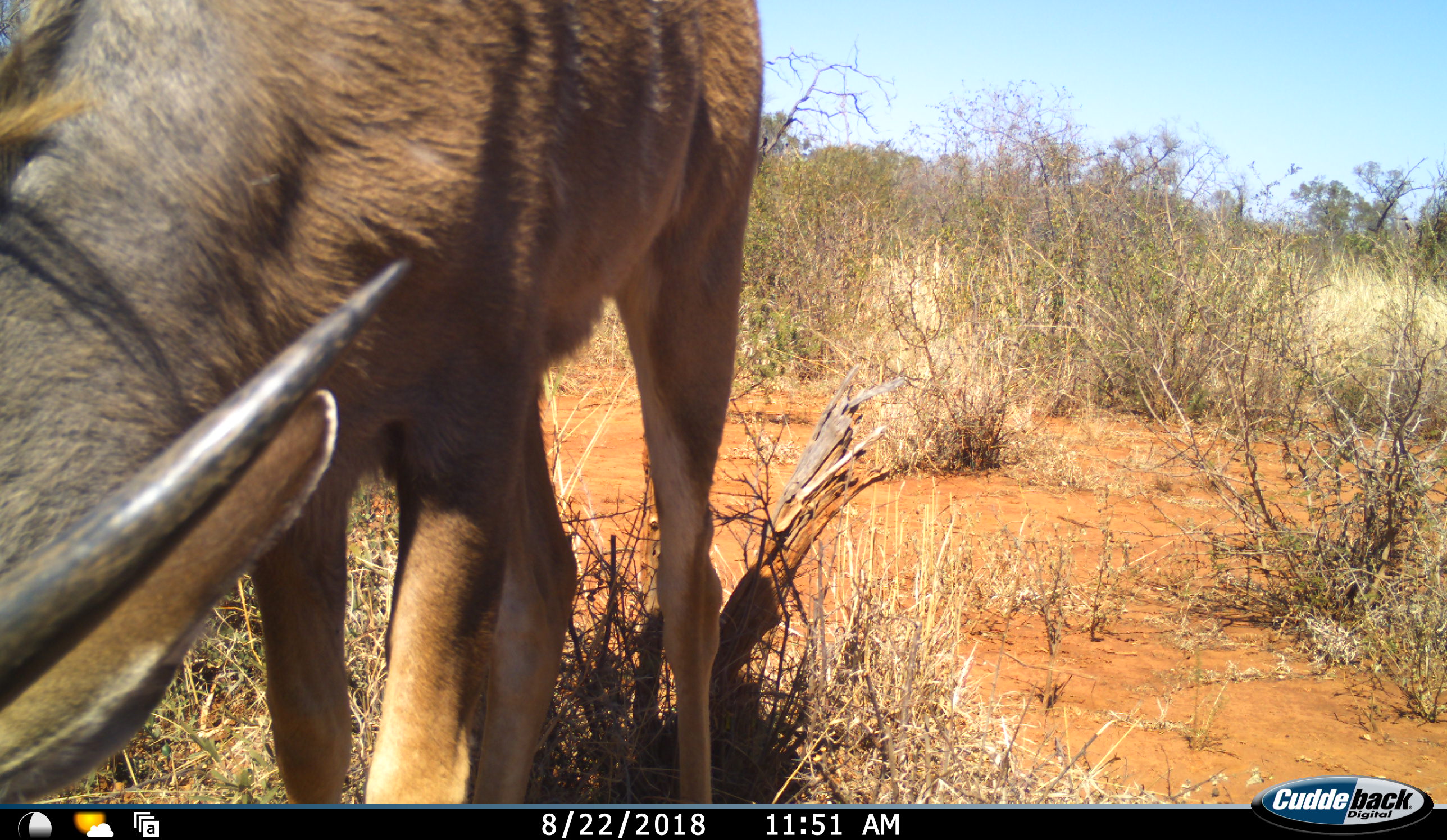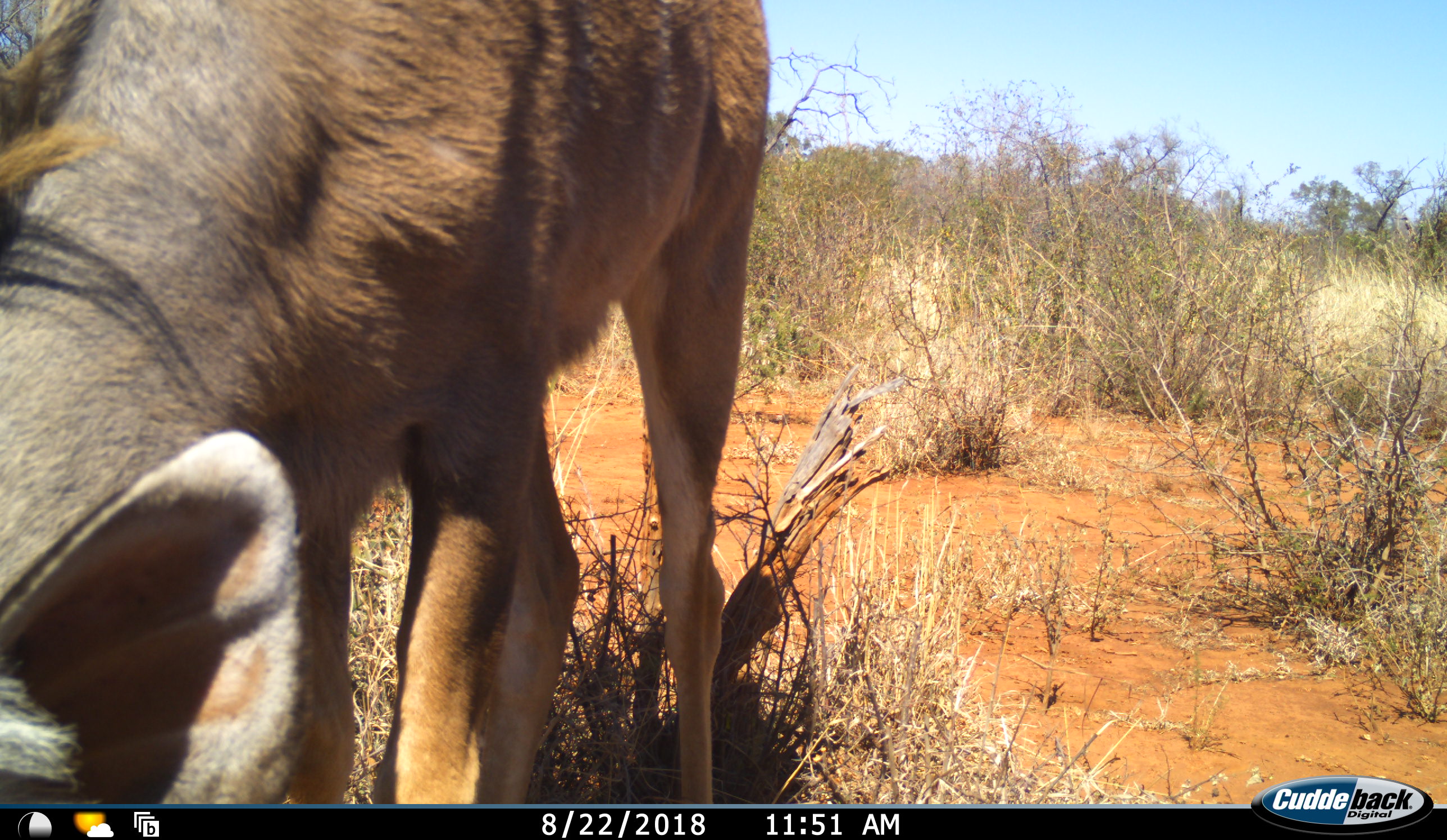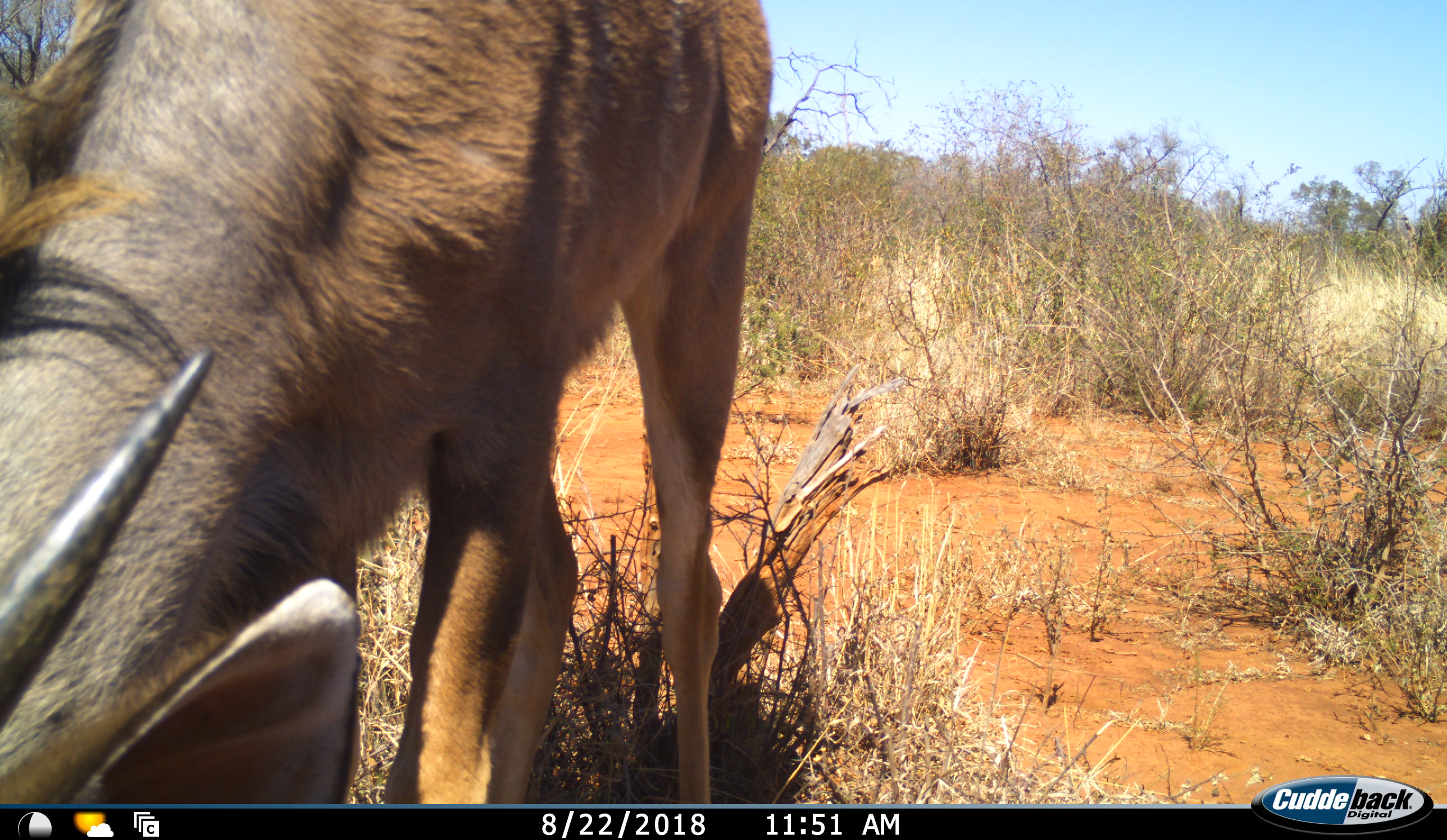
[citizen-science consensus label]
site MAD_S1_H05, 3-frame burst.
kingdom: Animalia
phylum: Chordata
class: Mammalia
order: Artiodactyla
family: Bovidae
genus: Tragelaphus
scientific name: Tragelaphus scriptus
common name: bushbuck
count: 1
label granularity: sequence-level